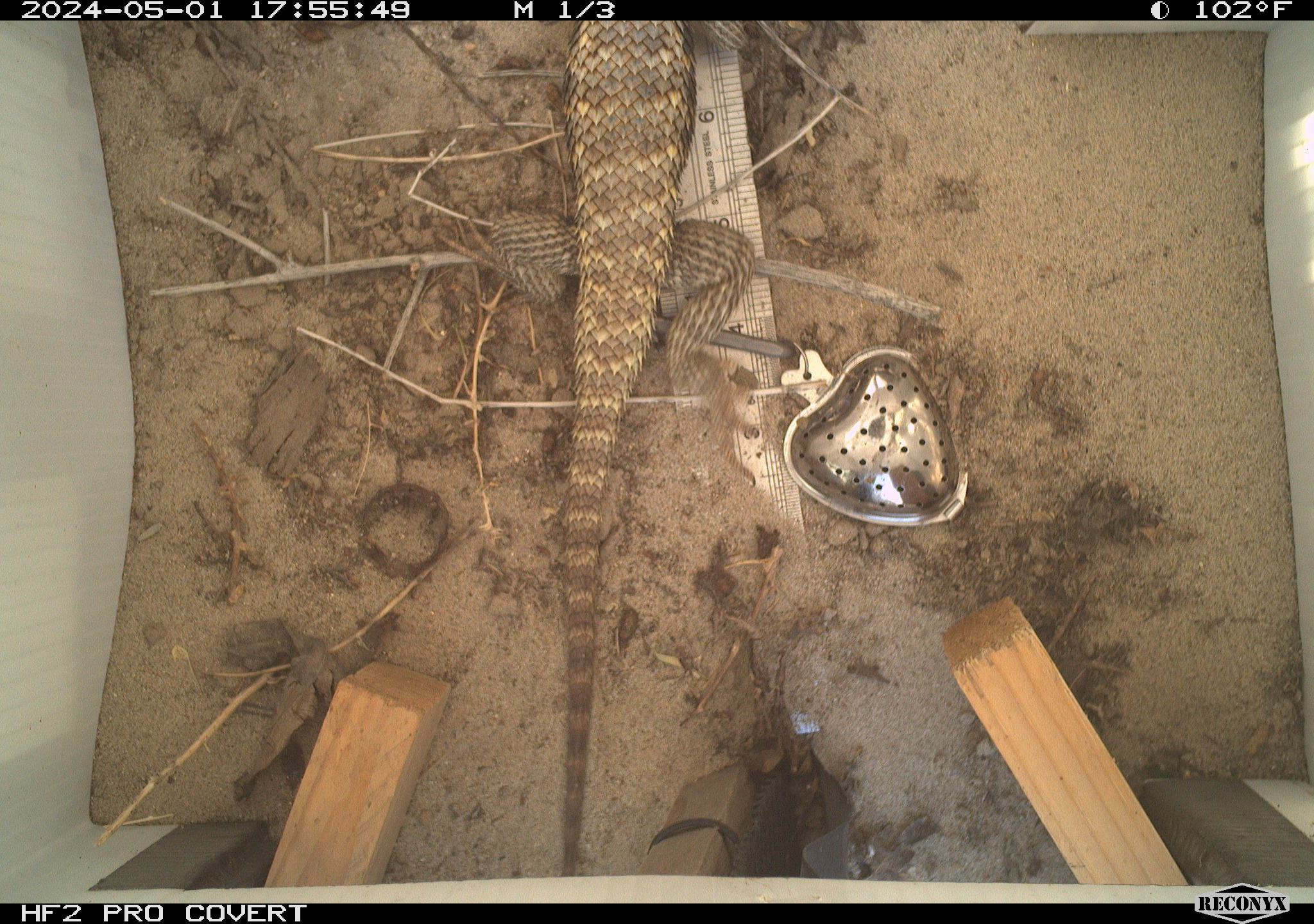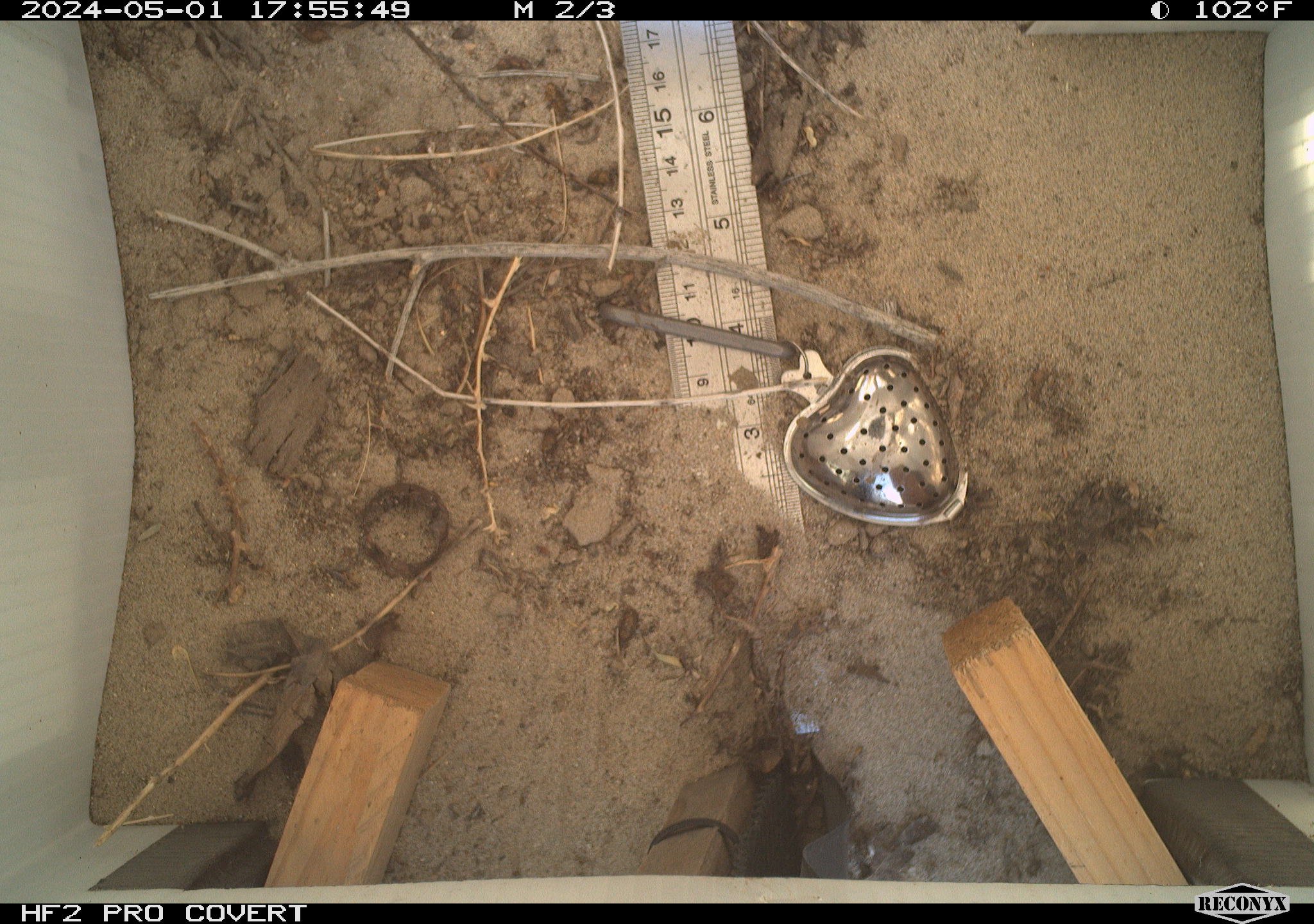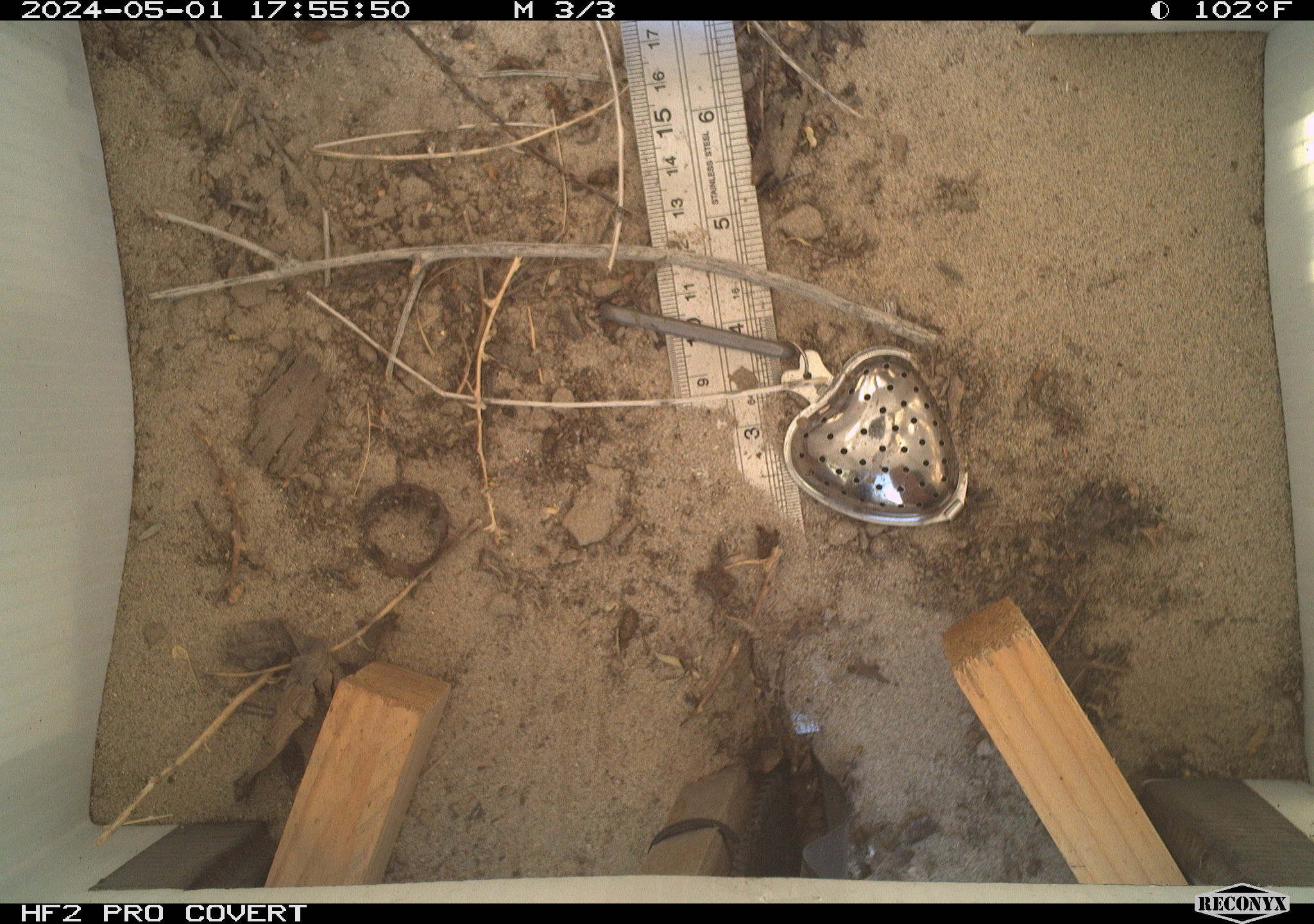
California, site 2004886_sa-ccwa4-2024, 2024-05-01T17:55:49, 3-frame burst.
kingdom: Animalia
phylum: Chordata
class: Reptilia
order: Squamata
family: Phrynosomatidae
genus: Sceloporus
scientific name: Sceloporus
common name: spiny lizards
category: sceloporus species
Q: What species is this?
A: Sceloporus species (spiny lizards) (Sceloporus).